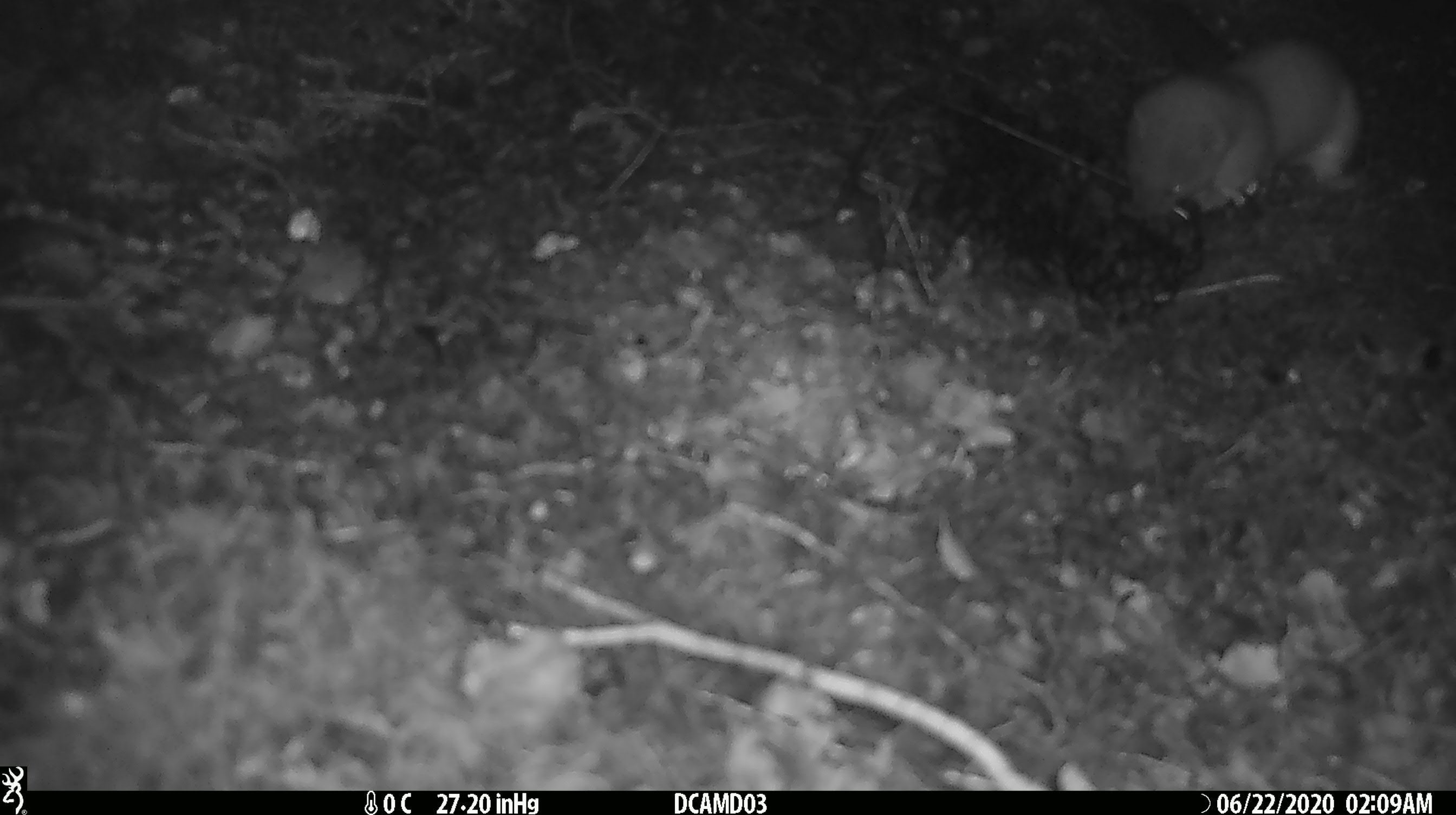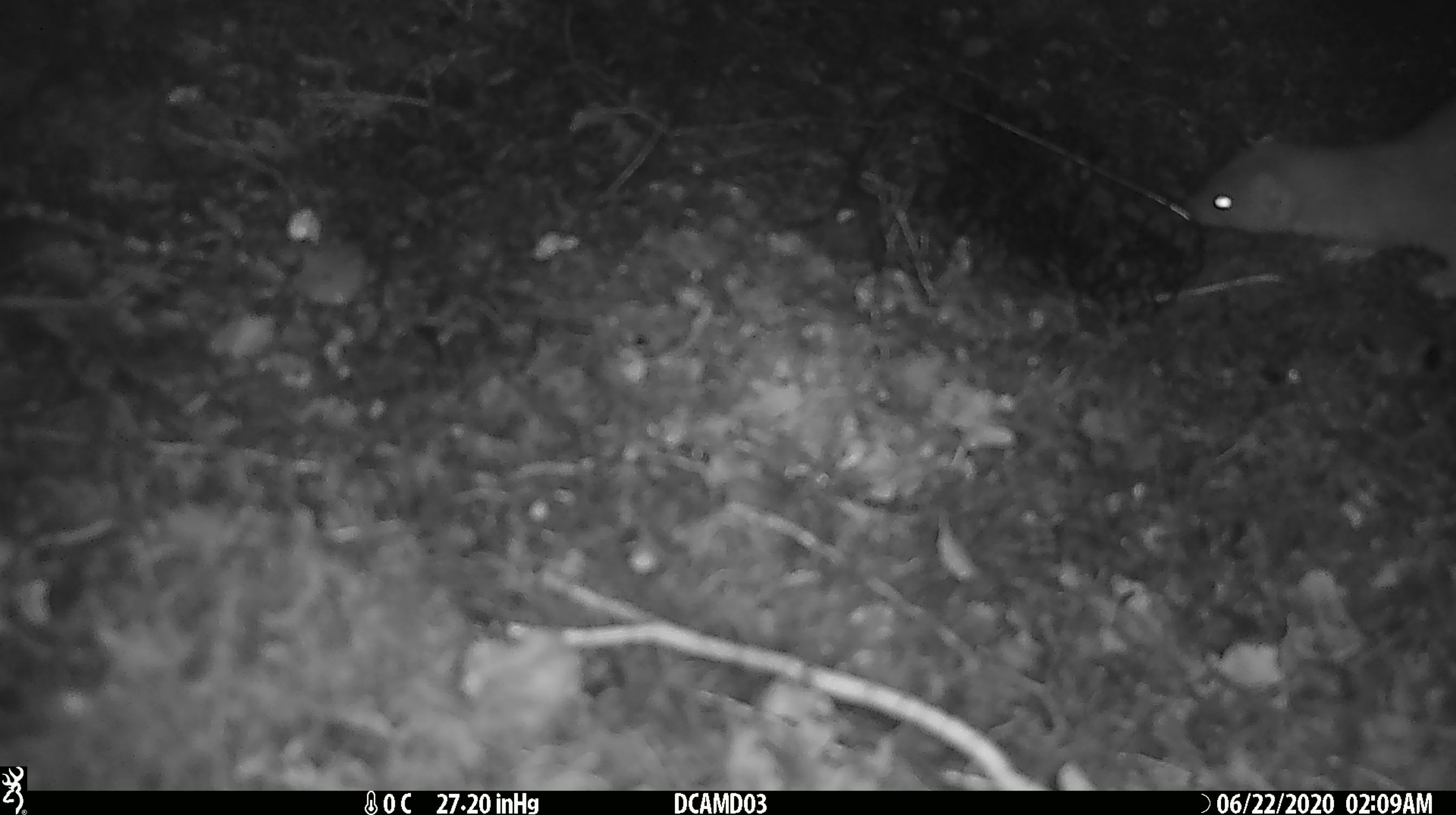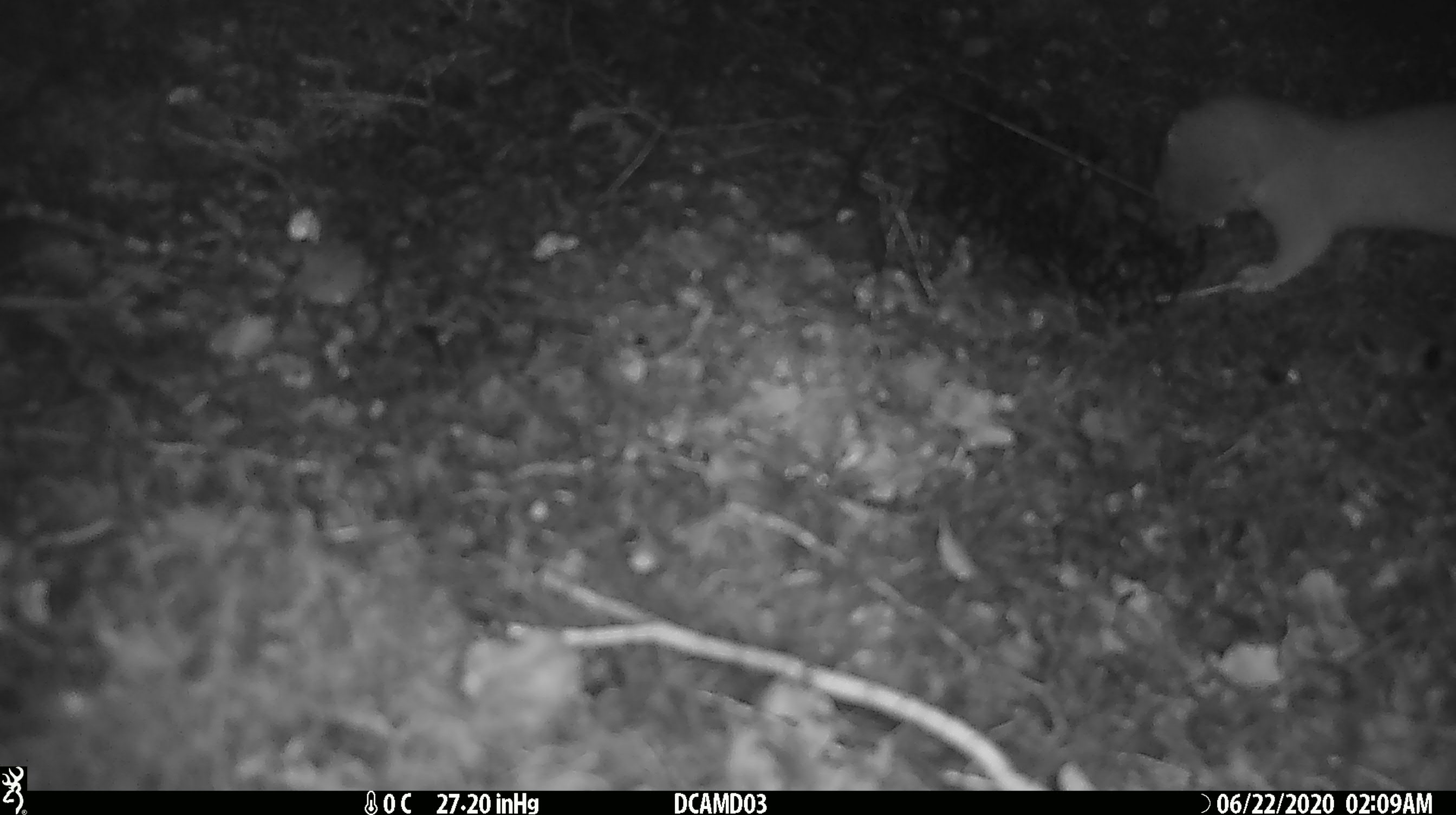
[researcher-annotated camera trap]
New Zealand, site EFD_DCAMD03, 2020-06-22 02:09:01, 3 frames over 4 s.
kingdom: Animalia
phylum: Chordata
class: Mammalia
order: Carnivora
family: Mustelidae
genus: Mustela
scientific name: Mustela erminea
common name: stoat